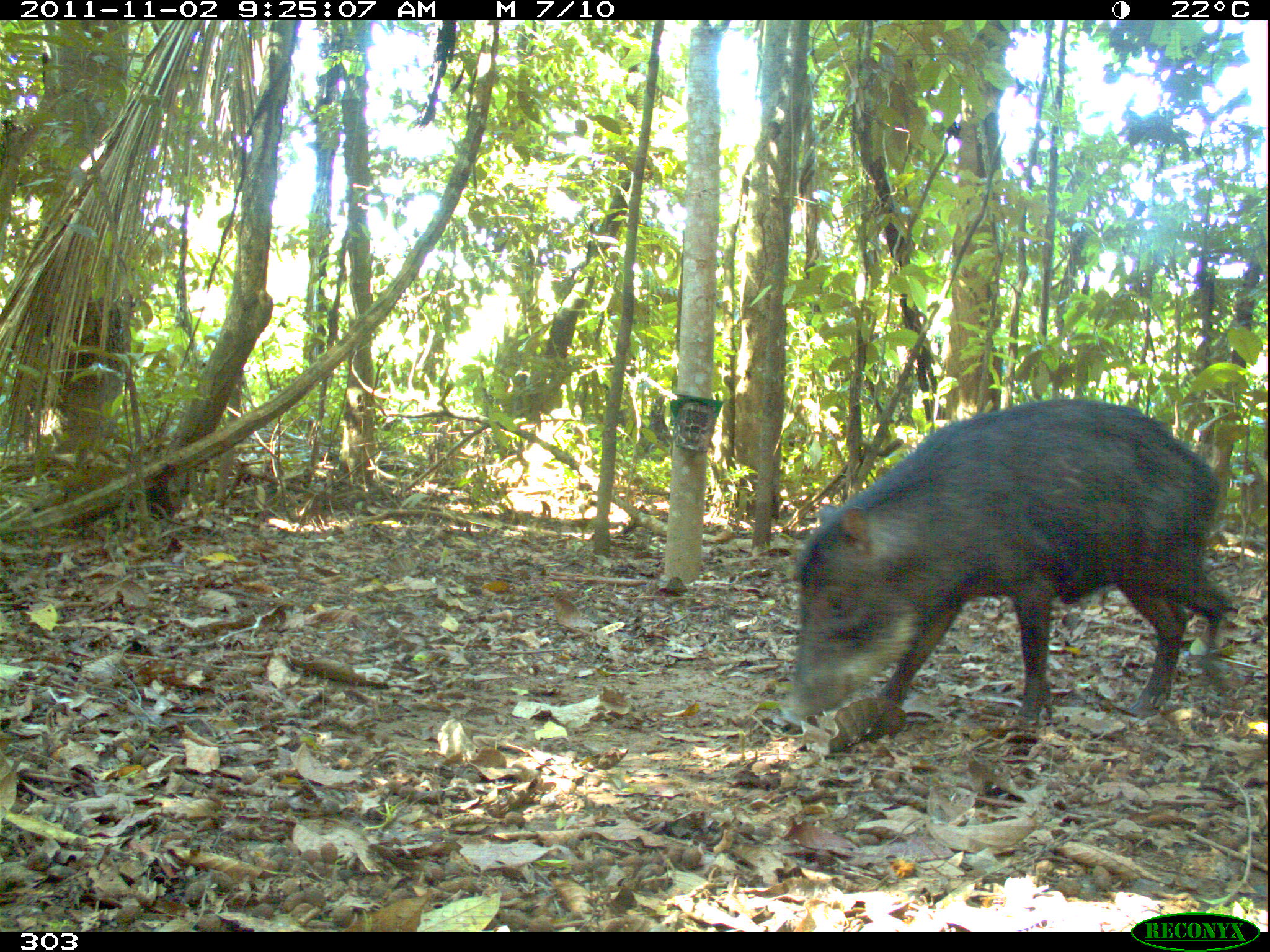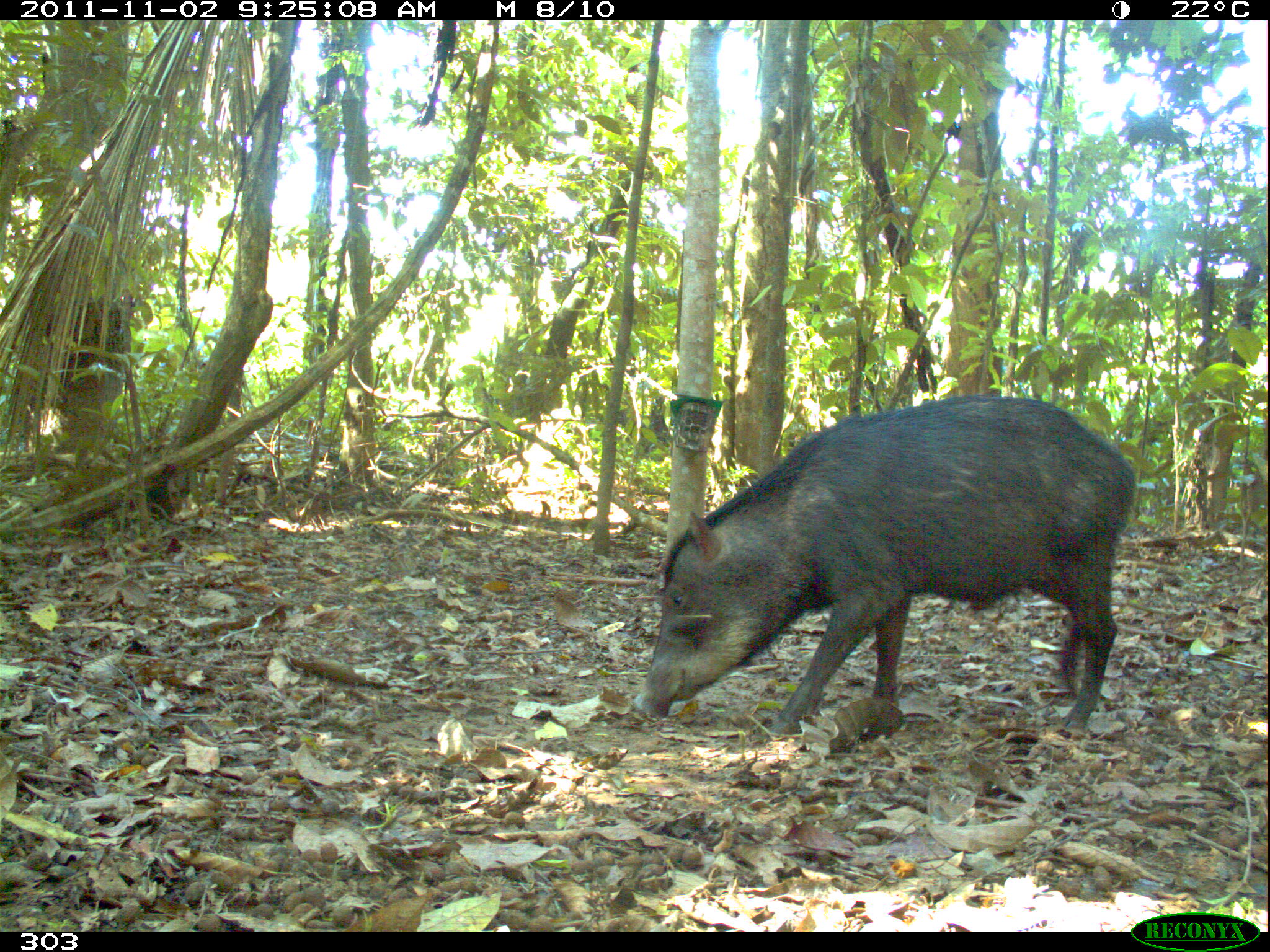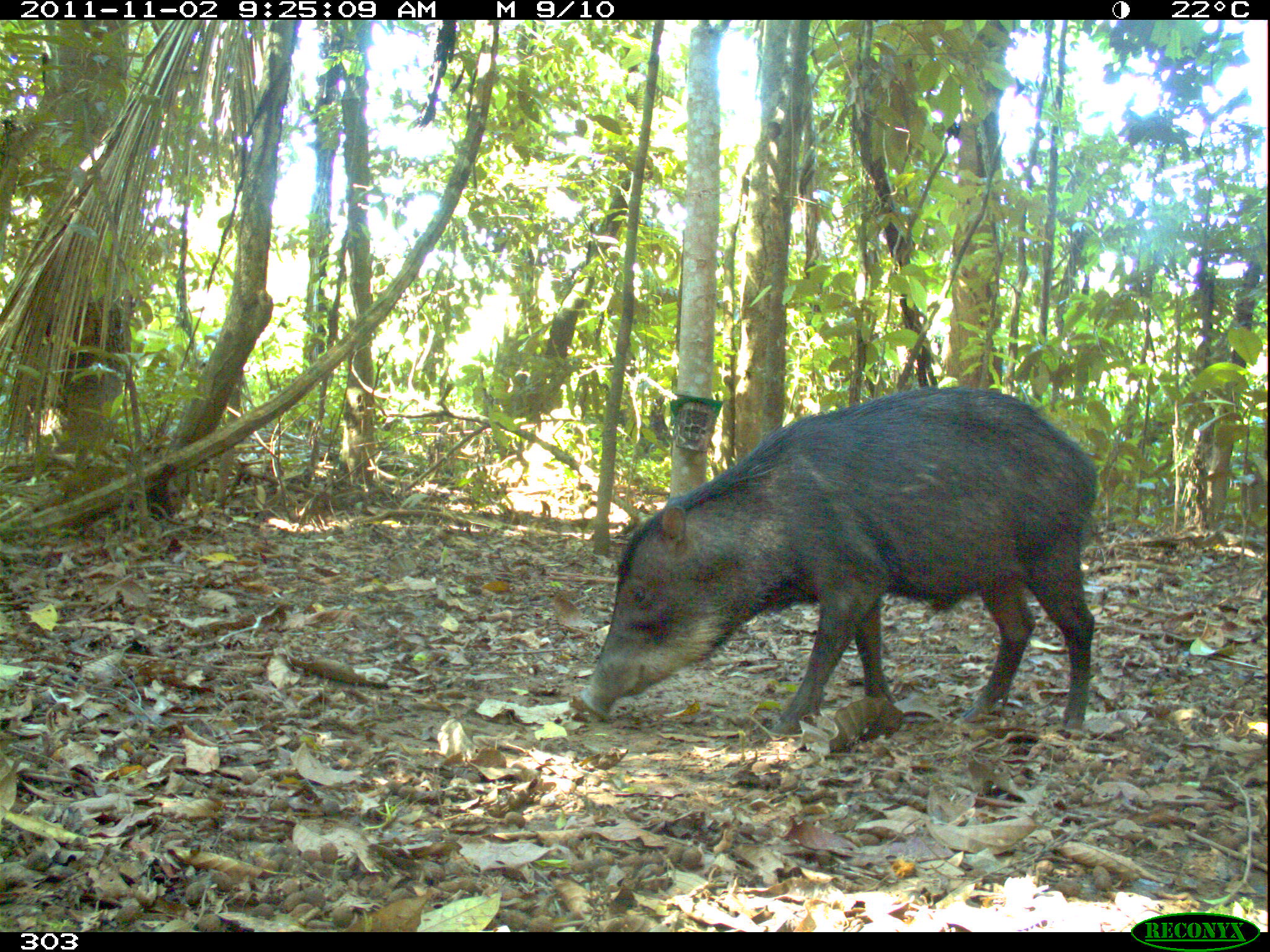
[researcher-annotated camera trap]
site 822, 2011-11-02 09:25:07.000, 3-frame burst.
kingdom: Animalia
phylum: Chordata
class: Mammalia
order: Artiodactyla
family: Tayassuidae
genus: Tayassu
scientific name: Tayassu pecari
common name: white-lipped peccary